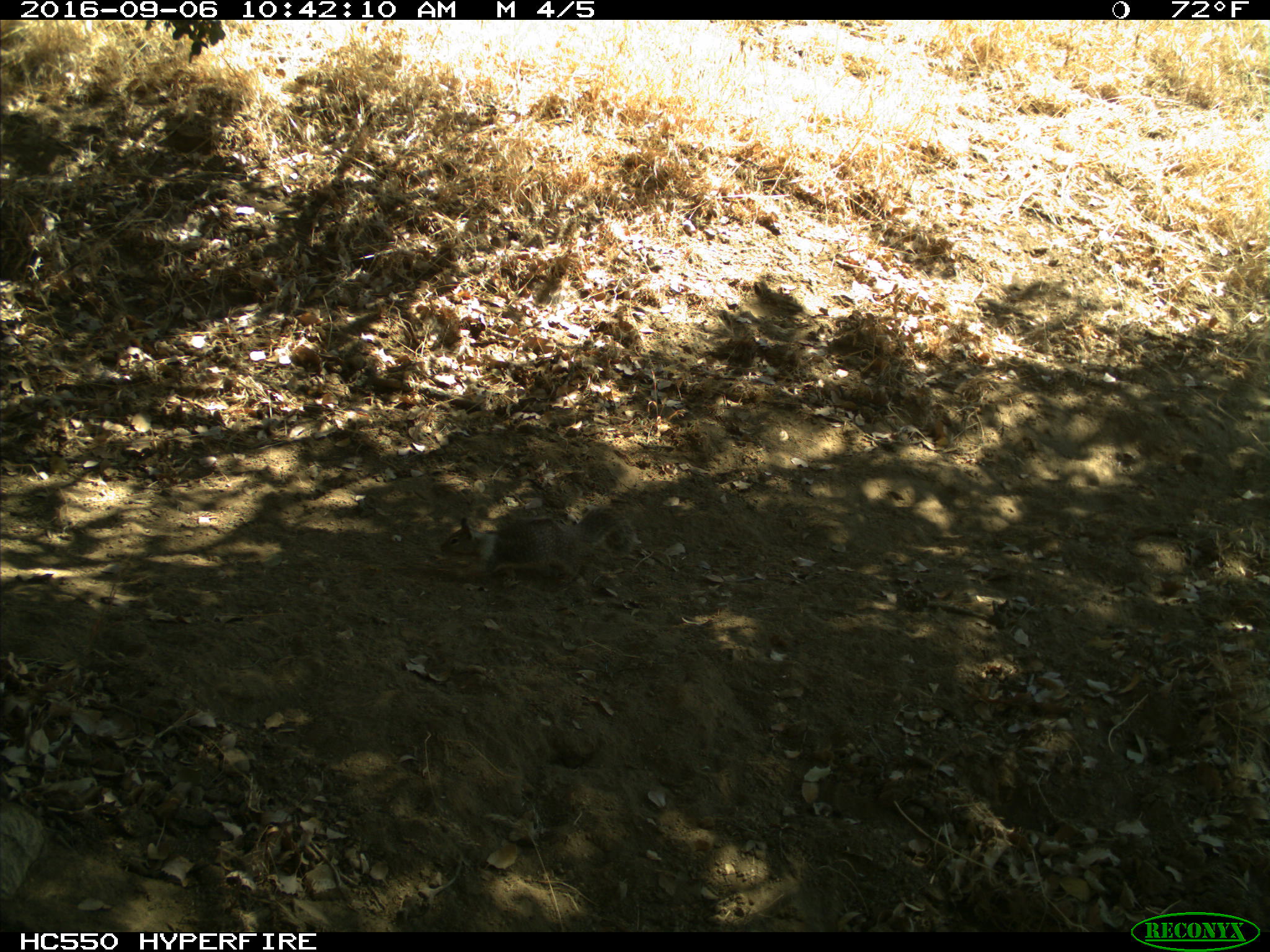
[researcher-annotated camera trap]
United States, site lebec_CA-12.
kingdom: Animalia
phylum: Chordata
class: Mammalia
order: Rodentia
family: Sciuridae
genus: Otospermophilus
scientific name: Otospermophilus beecheyi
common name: california ground squirrel